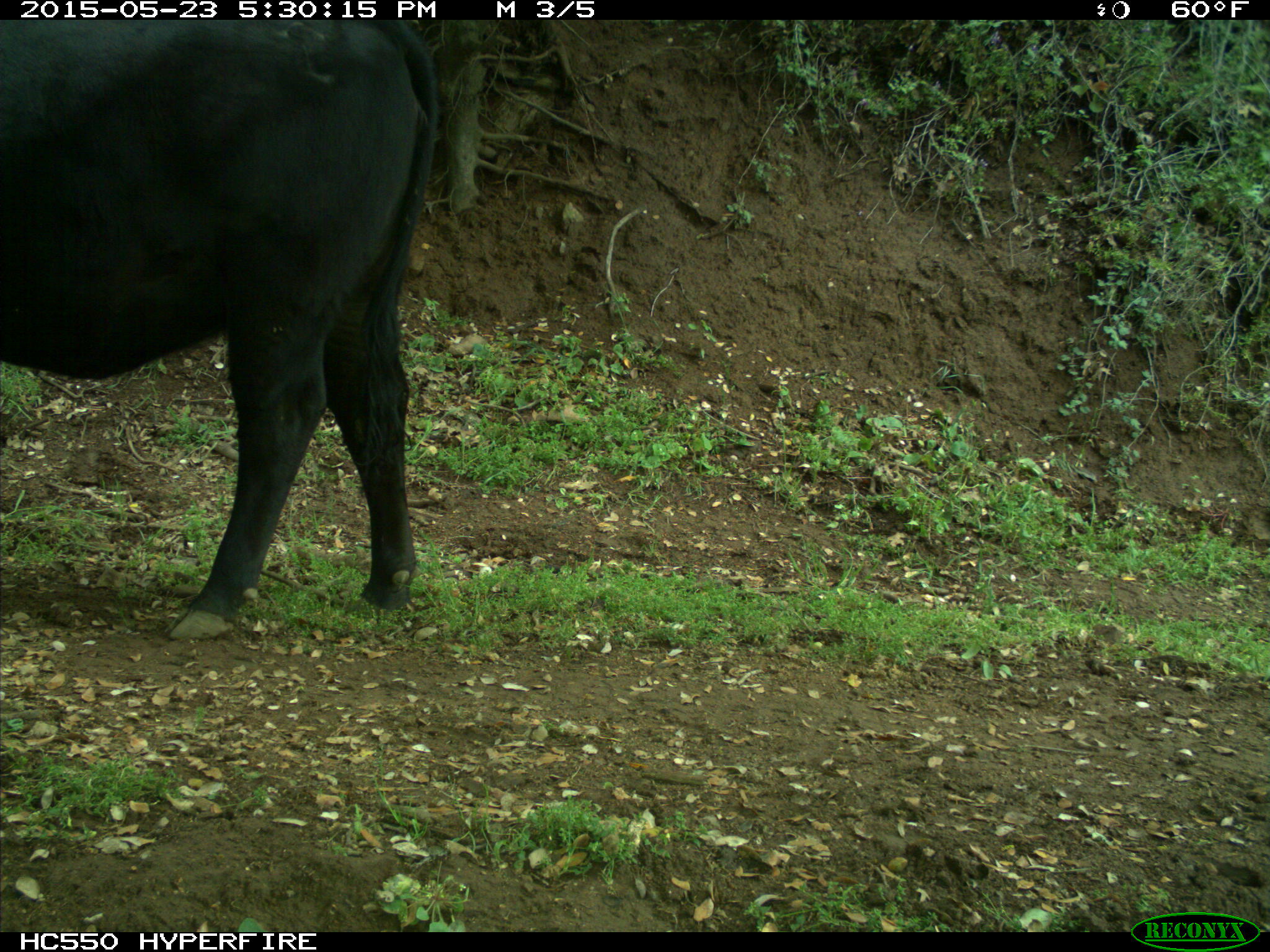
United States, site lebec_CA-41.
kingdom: Animalia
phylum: Chordata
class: Mammalia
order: Artiodactyla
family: Bovidae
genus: Bos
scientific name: Bos taurus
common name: domestic cow